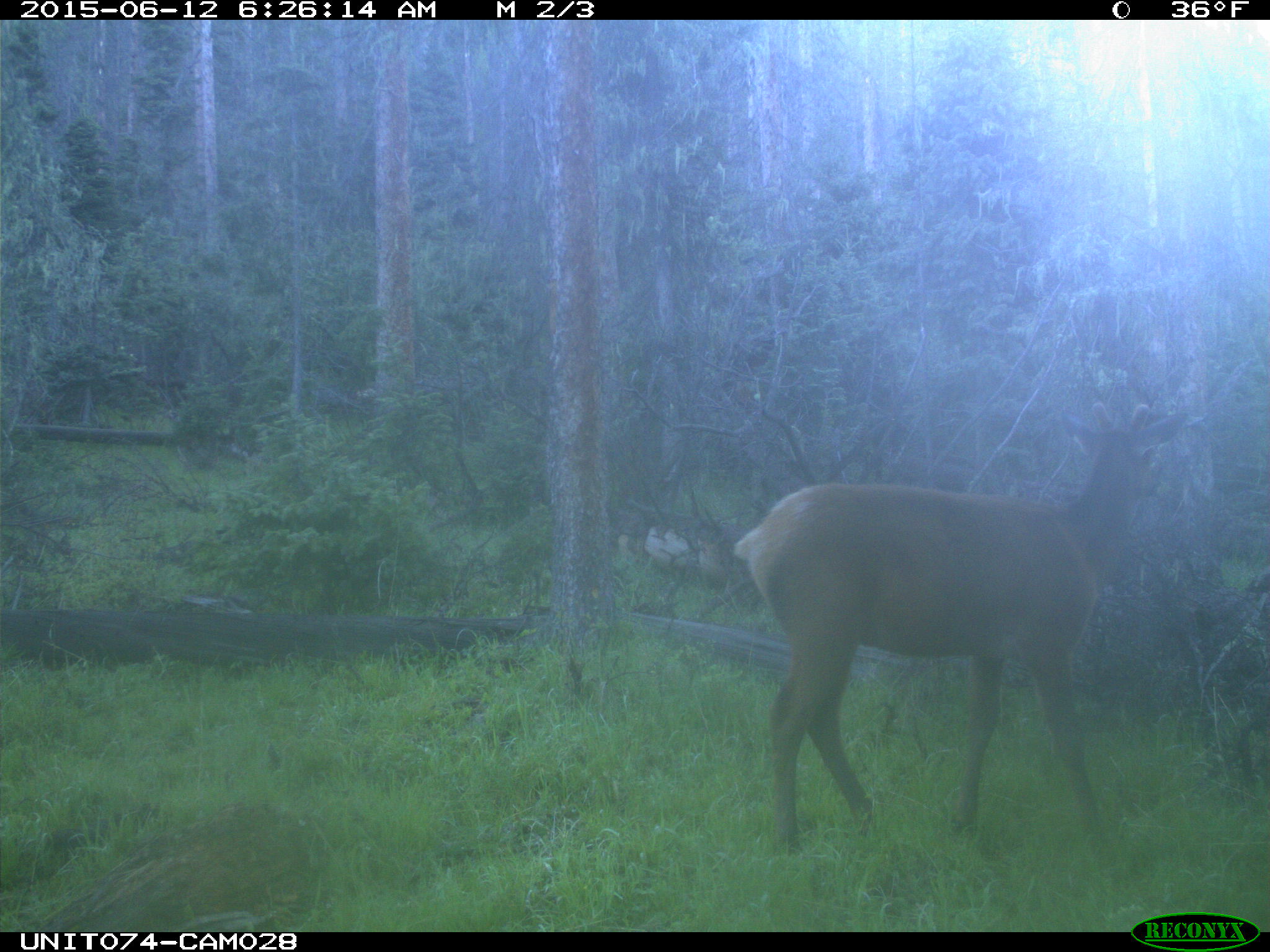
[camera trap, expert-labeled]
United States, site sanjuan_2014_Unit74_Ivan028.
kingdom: Animalia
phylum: Chordata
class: Mammalia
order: Artiodactyla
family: Cervidae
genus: Cervus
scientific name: Cervus elaphus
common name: red deer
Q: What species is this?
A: Cervus elaphus (red deer).